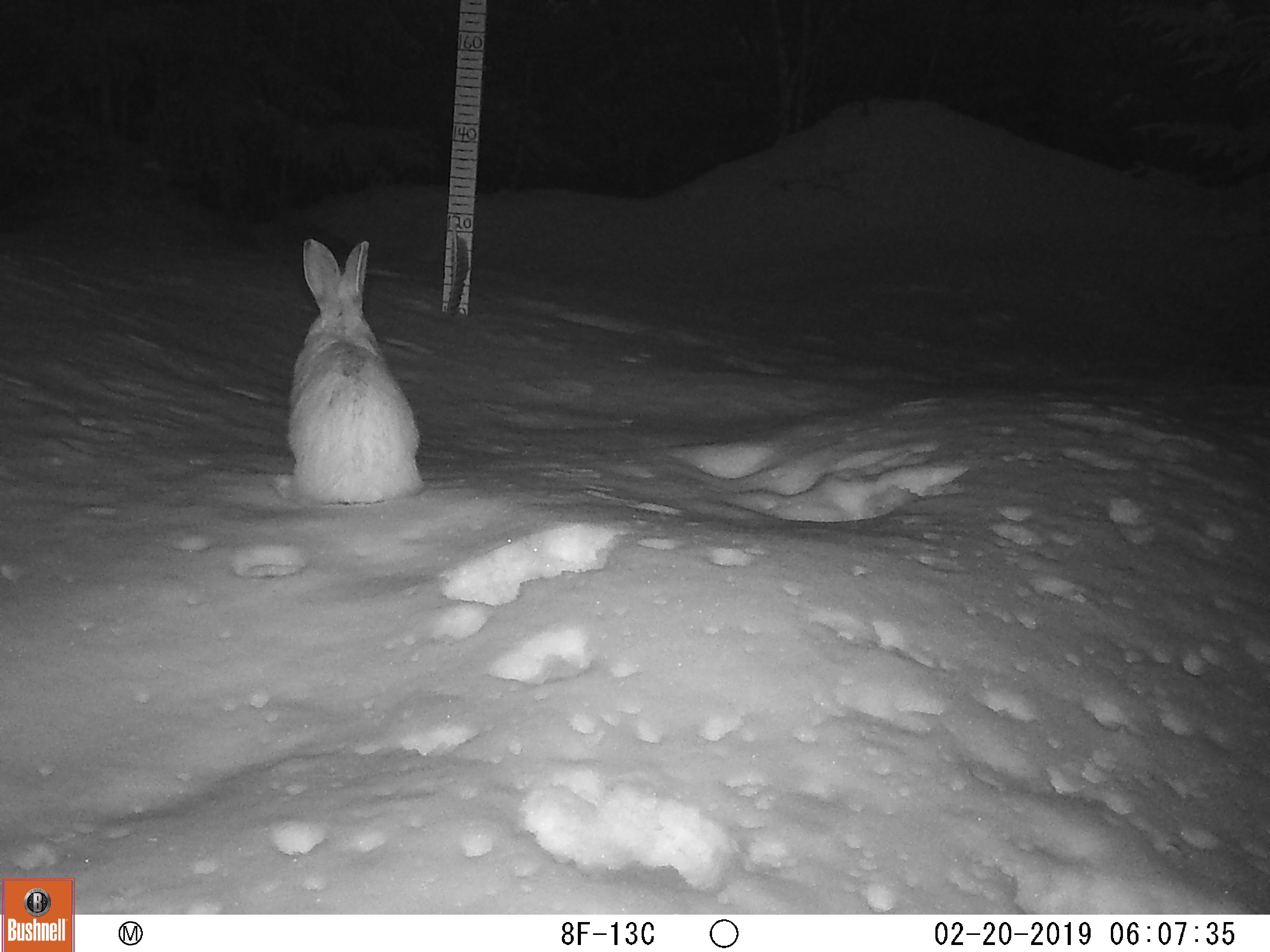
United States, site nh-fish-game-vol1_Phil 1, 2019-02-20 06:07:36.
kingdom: Animalia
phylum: Chordata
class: Mammalia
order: Lagomorpha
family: Leporidae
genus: Lepus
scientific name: Lepus americanus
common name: snowshoe hare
Snowshoe hare (Lepus americanus).